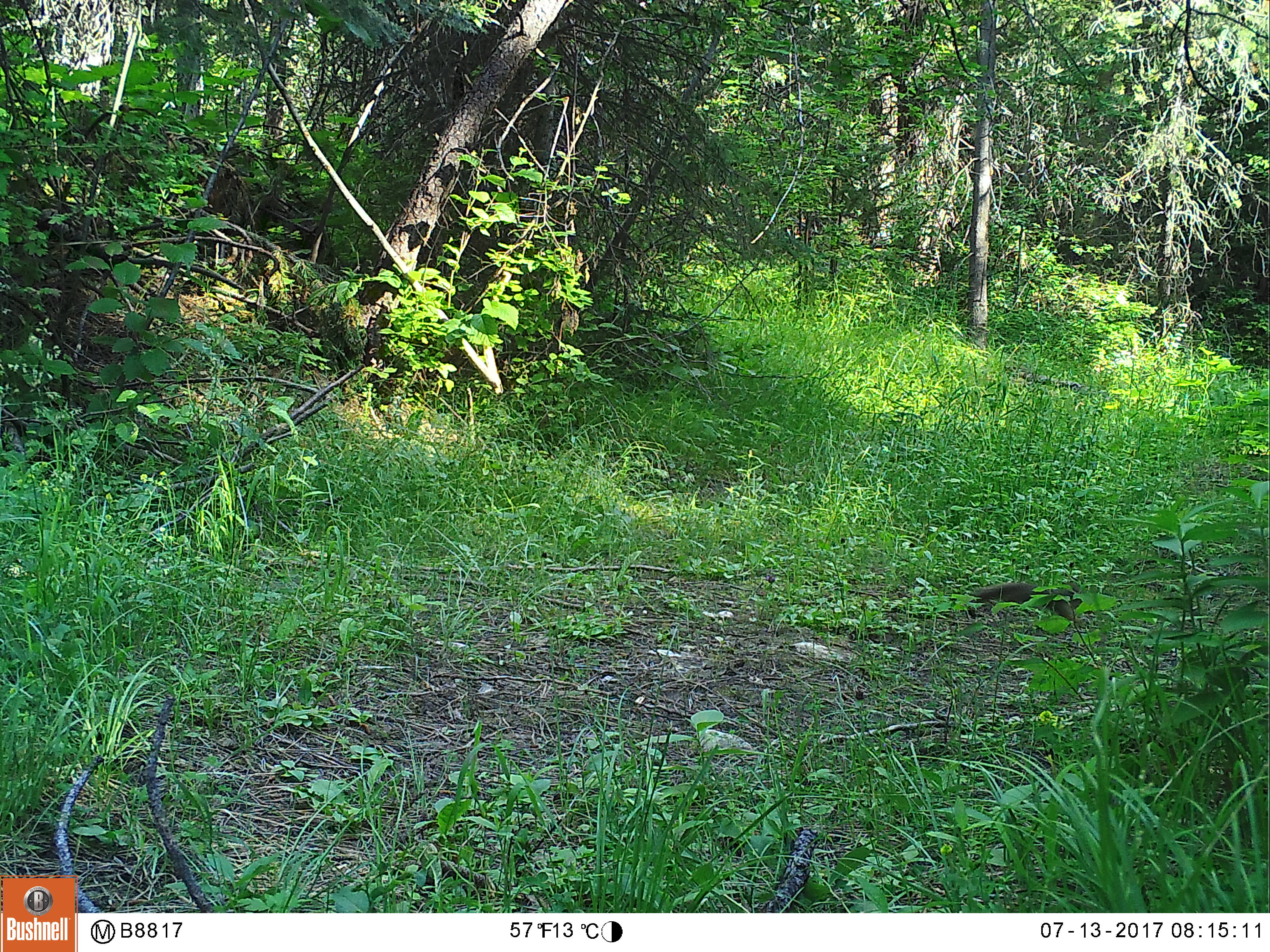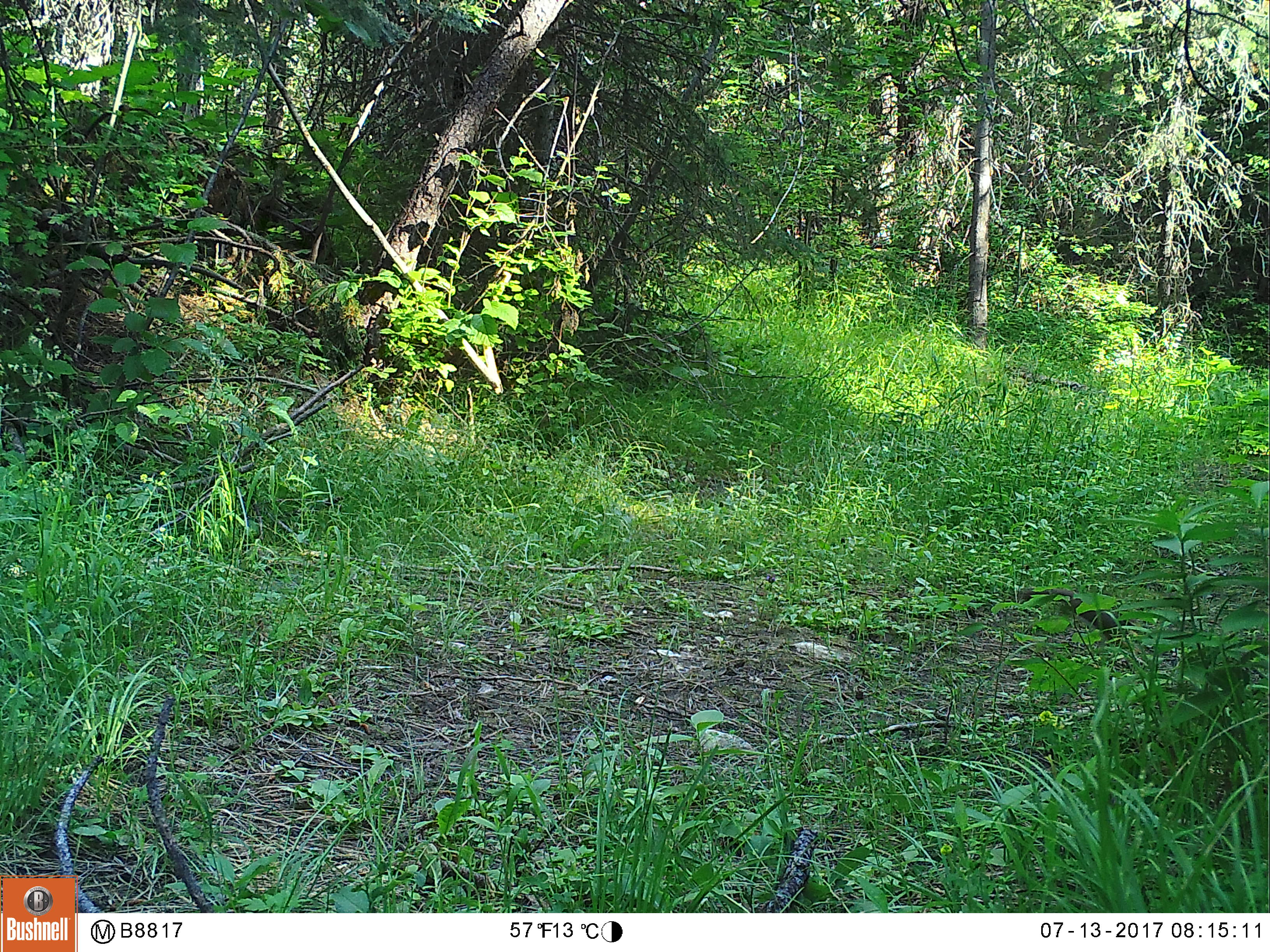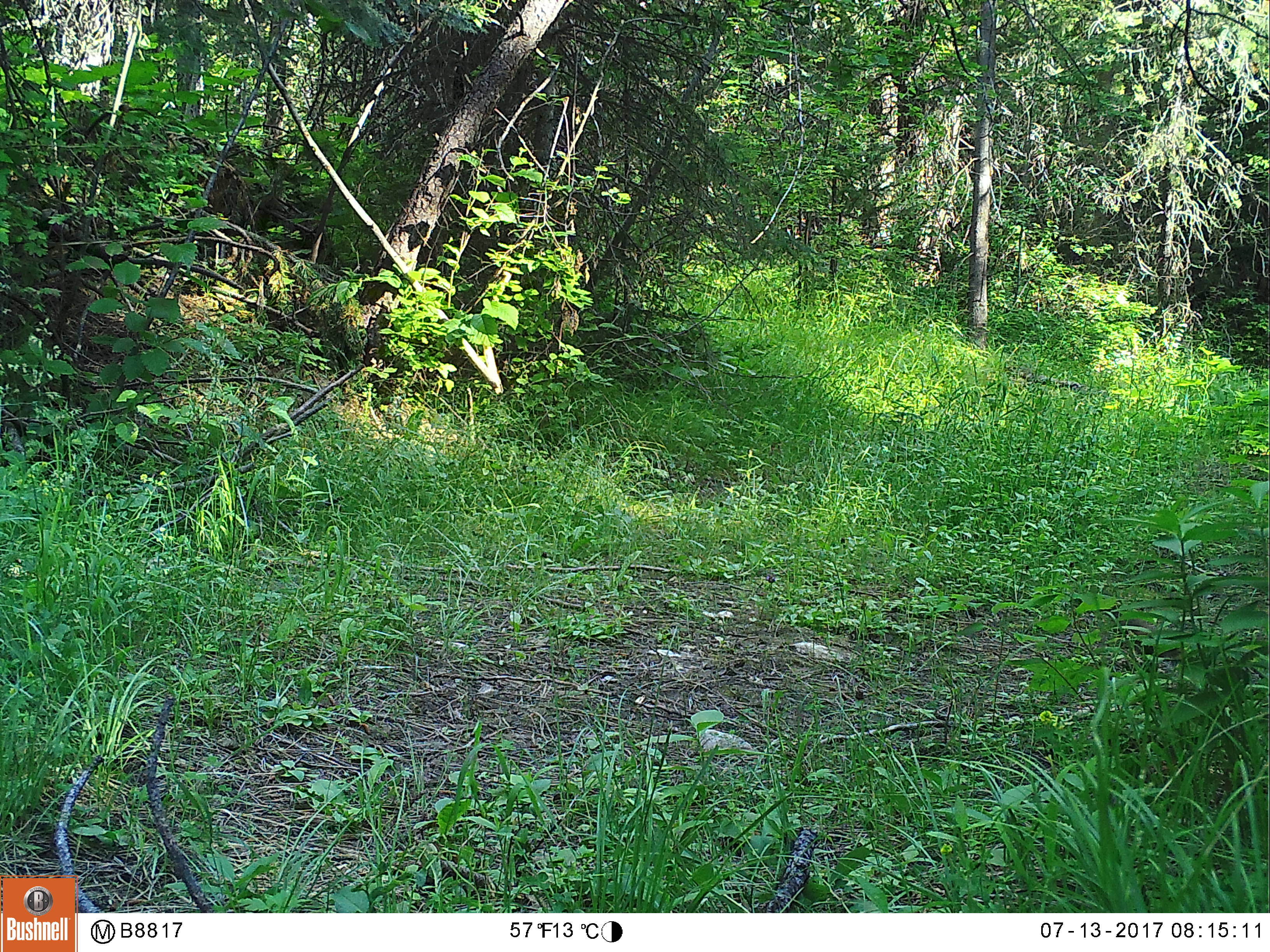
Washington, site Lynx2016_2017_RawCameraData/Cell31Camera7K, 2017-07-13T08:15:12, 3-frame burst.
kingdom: Animalia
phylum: Chordata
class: Mammalia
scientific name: Mammalia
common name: small mammal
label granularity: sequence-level